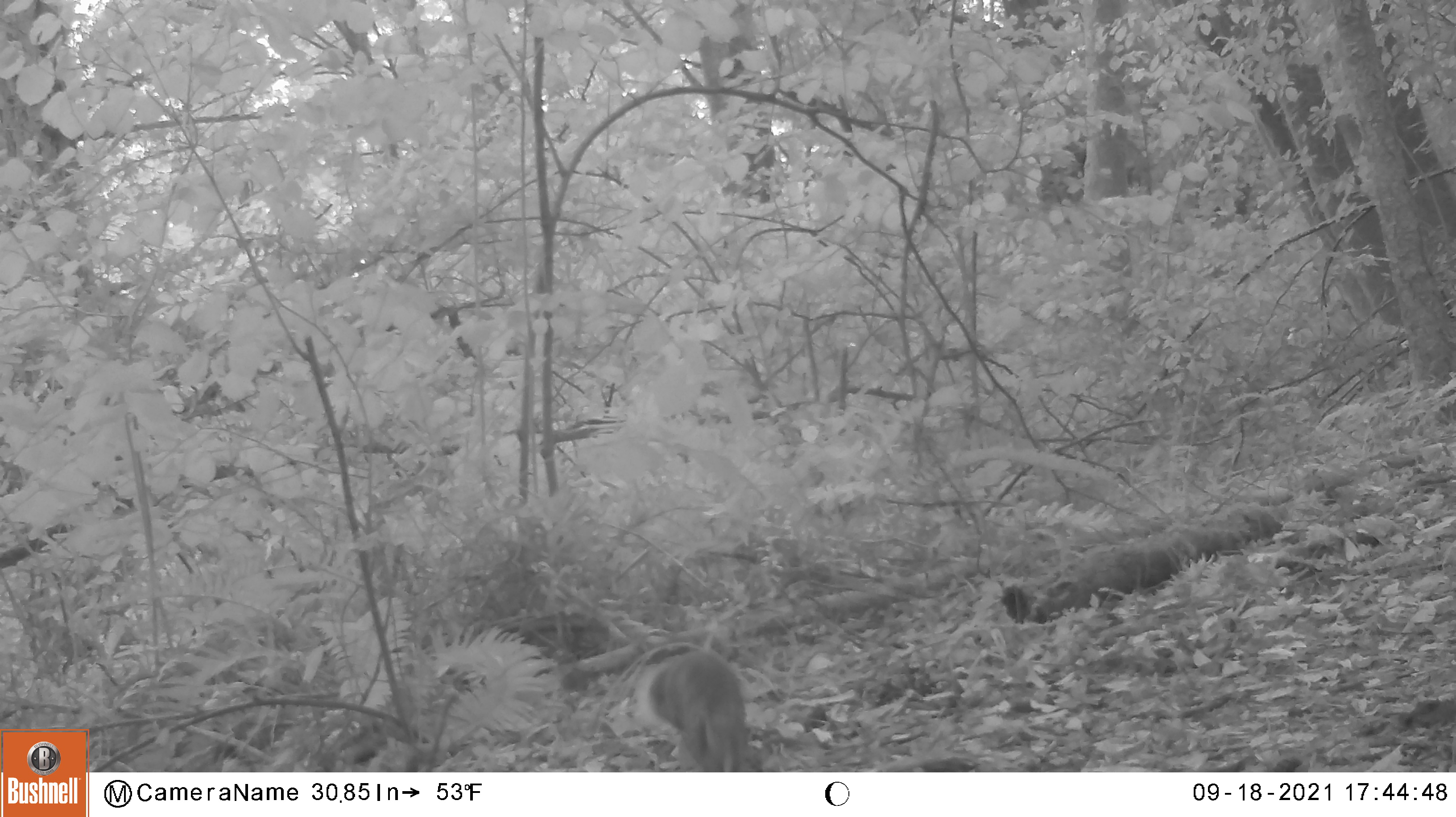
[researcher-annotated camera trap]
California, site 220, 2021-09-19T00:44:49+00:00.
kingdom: Animalia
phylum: Chordata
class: Mammalia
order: Rodentia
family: Sciuridae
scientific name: Sciuridae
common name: squirrel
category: unknown squirrel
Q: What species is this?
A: Unknown squirrel (squirrel) (Sciuridae).